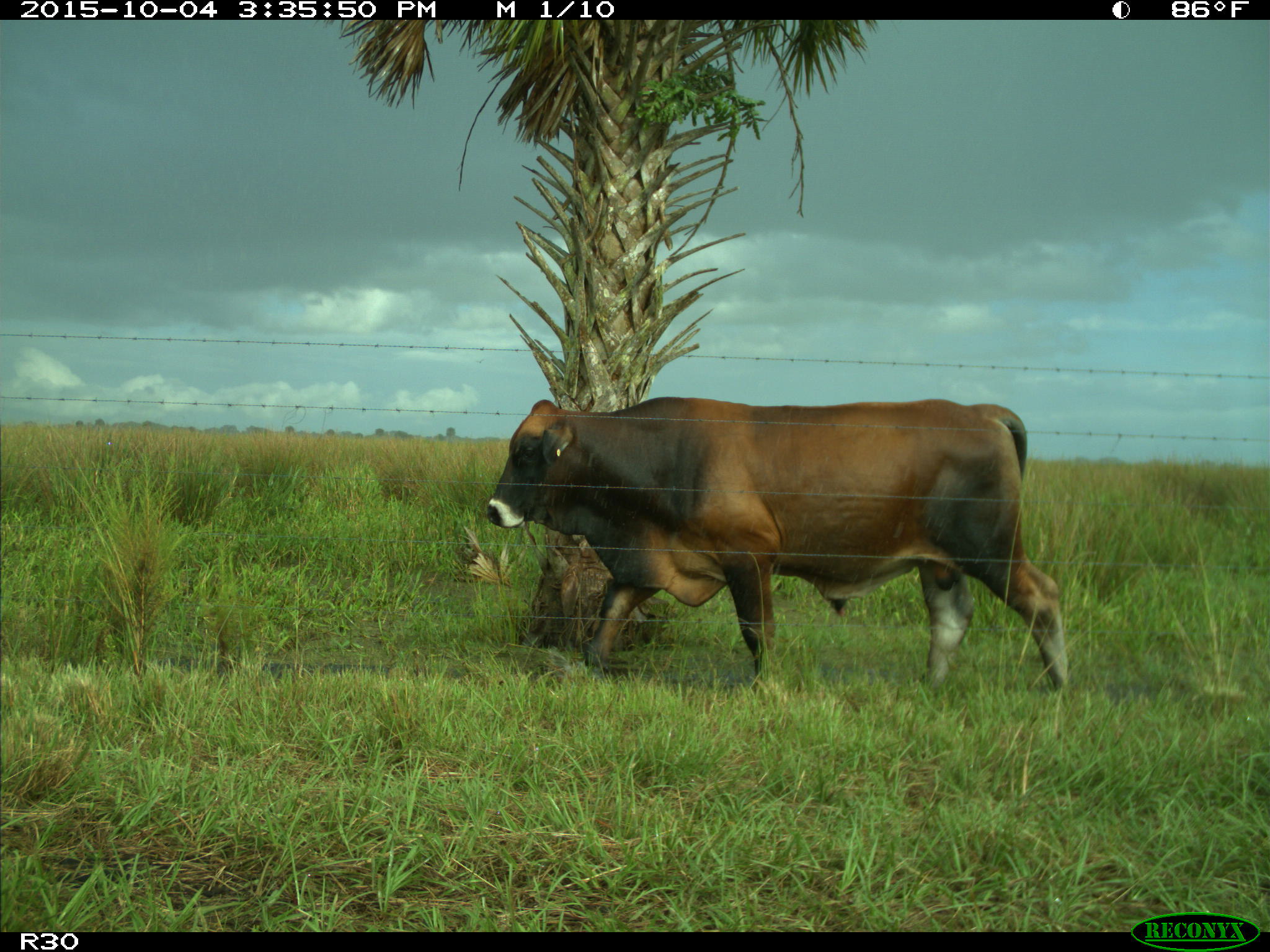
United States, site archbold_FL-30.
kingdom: Animalia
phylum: Chordata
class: Mammalia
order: Artiodactyla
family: Bovidae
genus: Bos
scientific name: Bos taurus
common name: domestic cow